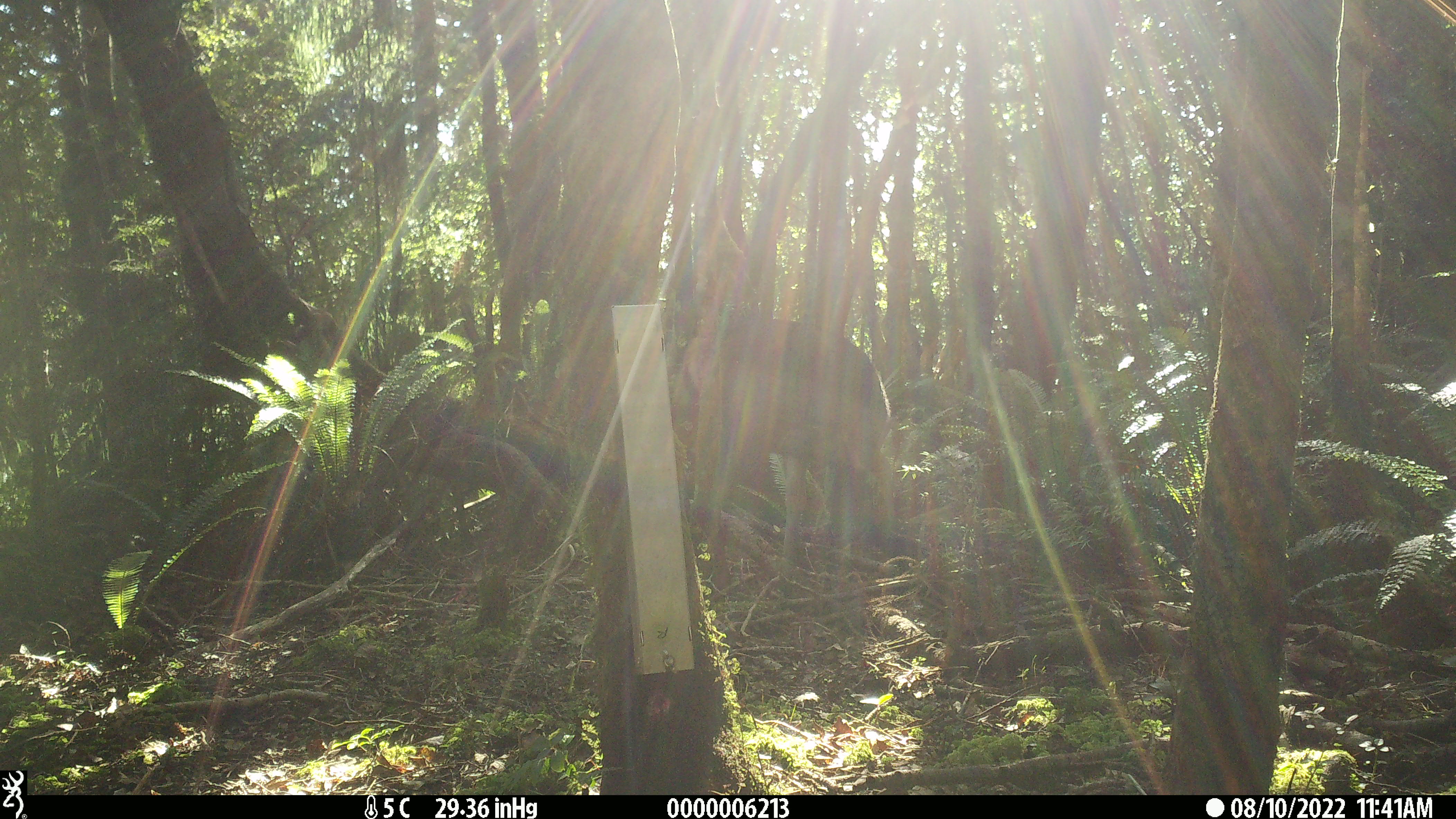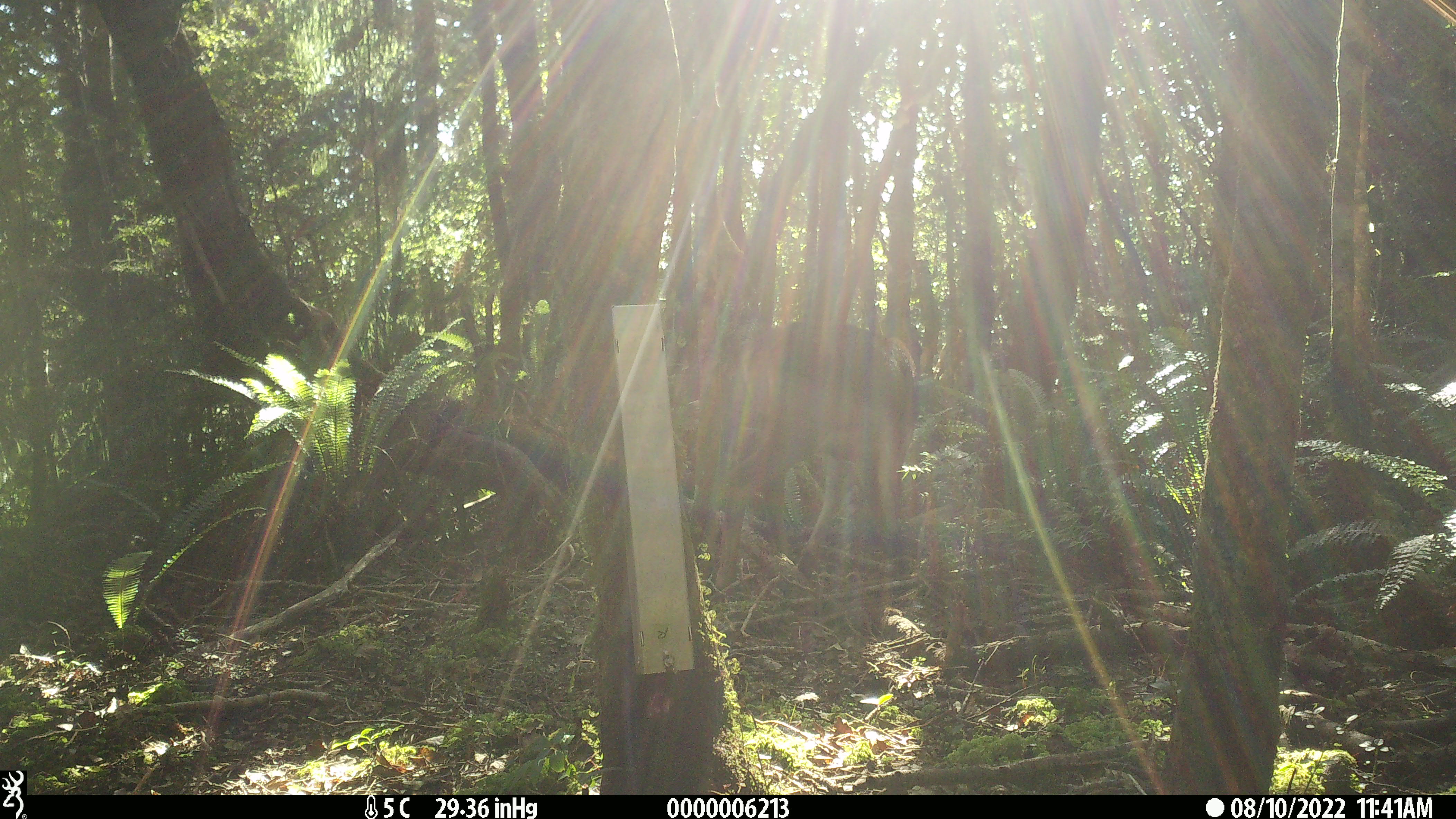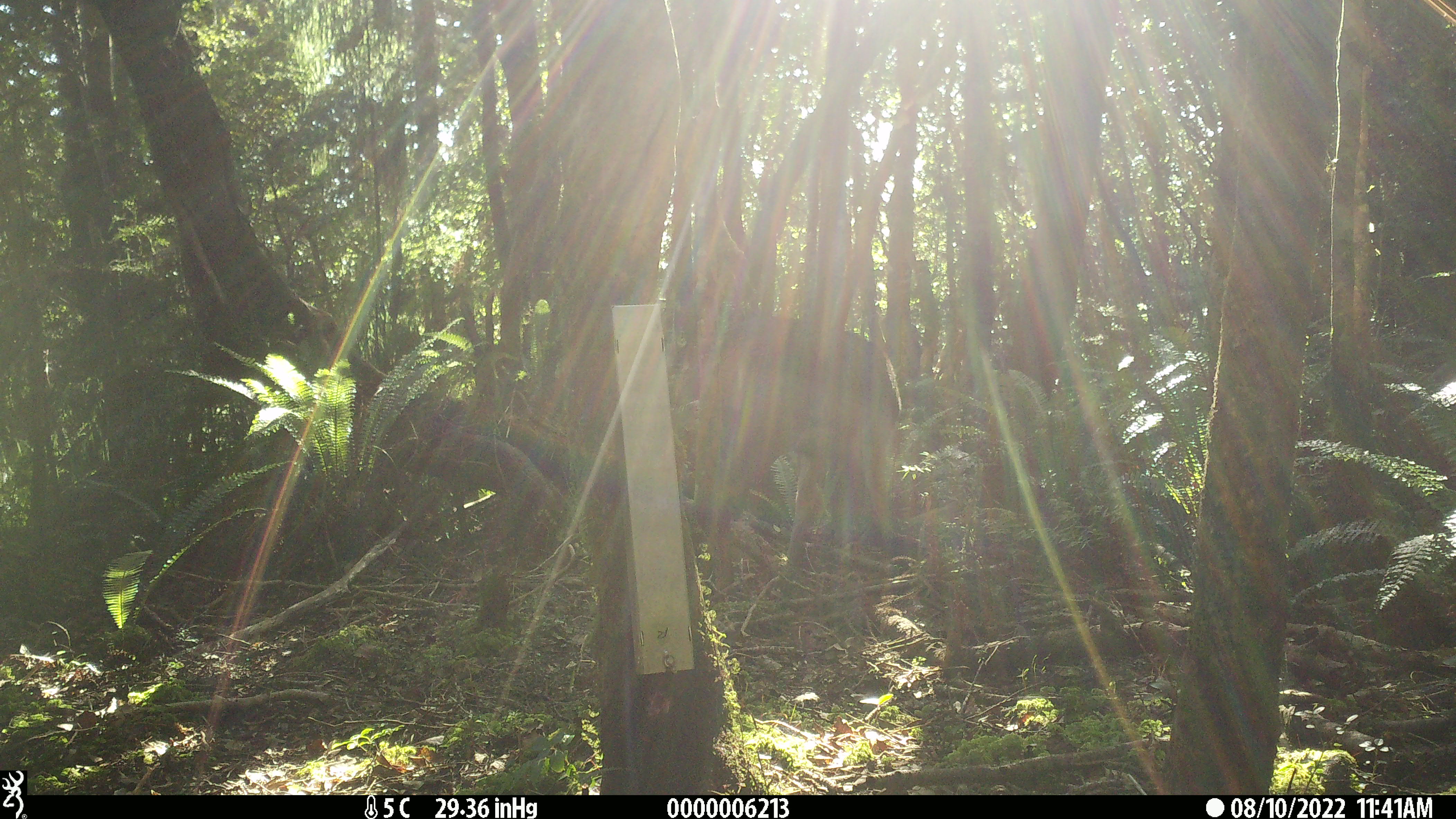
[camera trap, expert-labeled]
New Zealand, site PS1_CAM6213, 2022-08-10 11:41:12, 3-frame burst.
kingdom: Animalia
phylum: Chordata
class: Mammalia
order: Artiodactyla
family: Cervidae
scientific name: Cervidae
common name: deer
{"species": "deer (Cervidae)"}